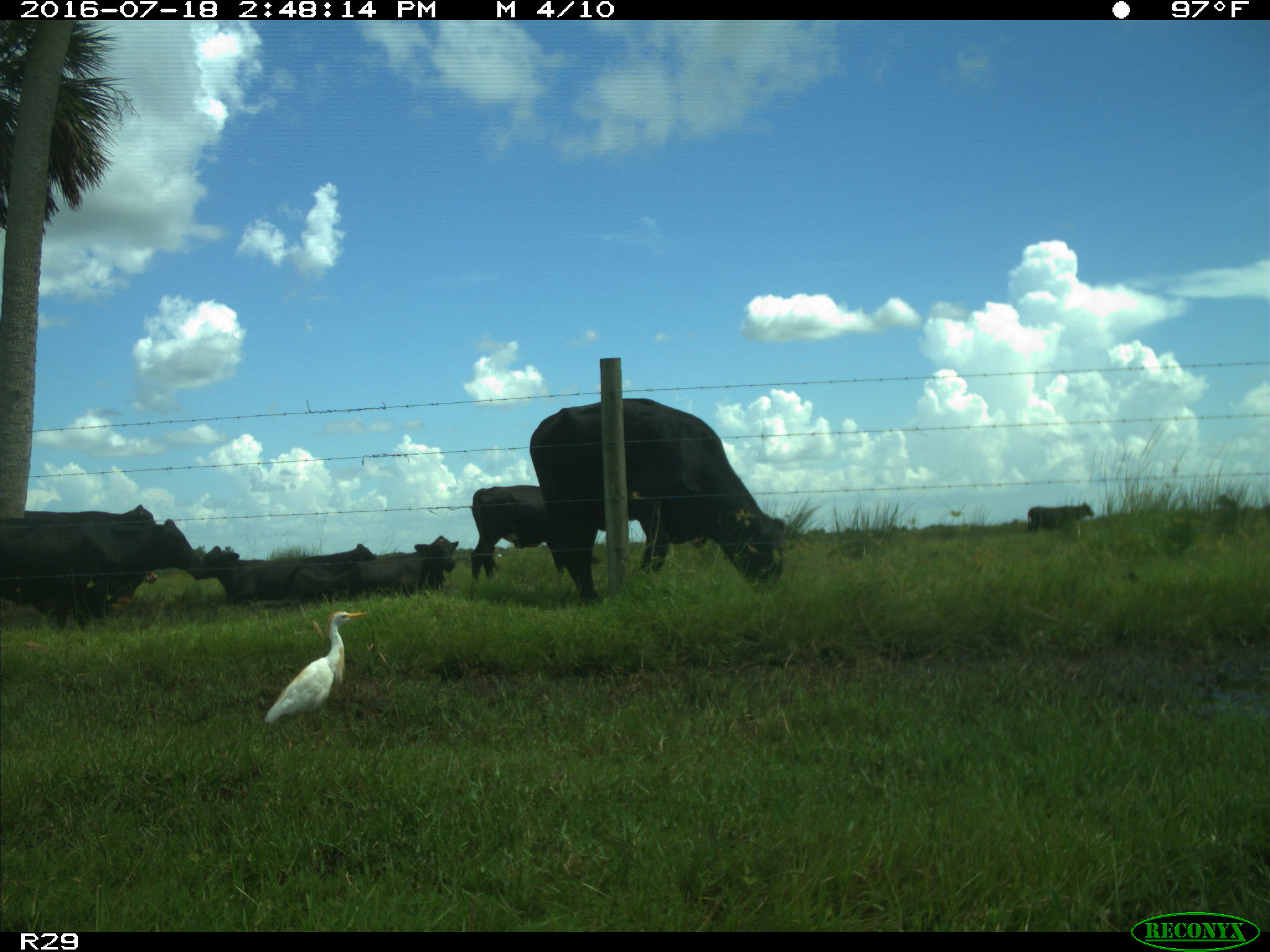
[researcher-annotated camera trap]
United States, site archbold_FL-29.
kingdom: Animalia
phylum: Chordata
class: Mammalia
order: Artiodactyla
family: Bovidae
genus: Bos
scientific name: Bos taurus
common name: domestic cow